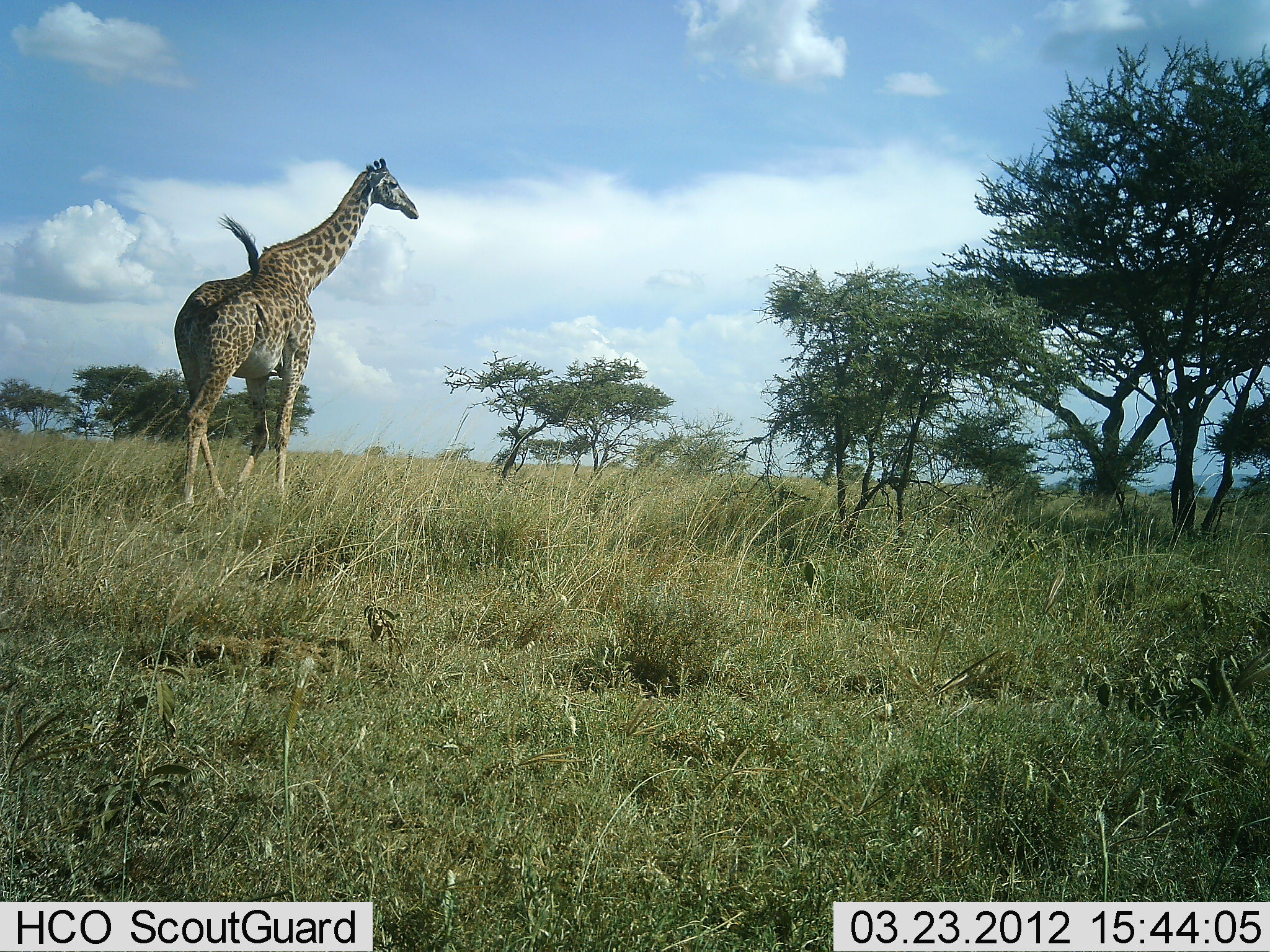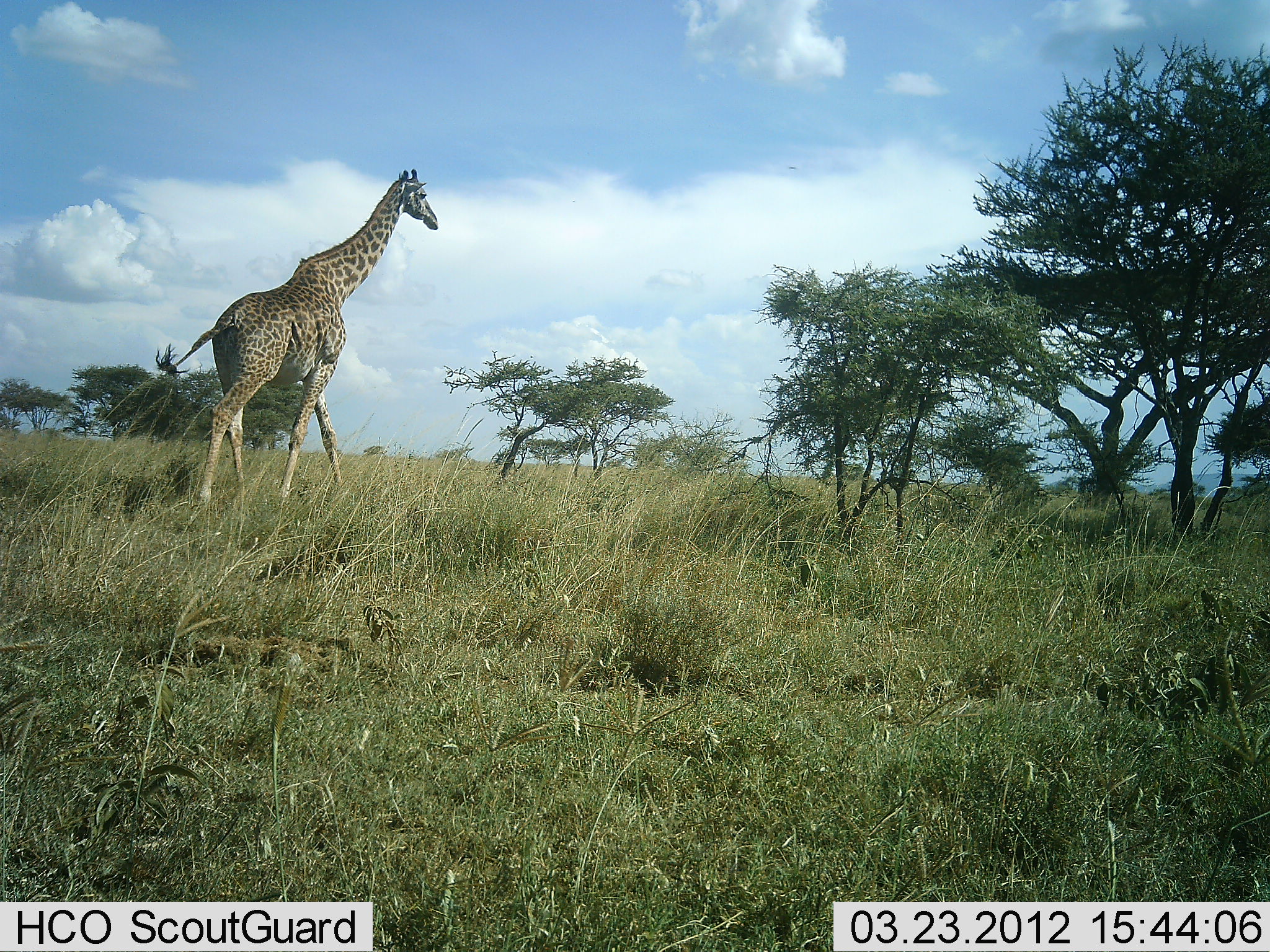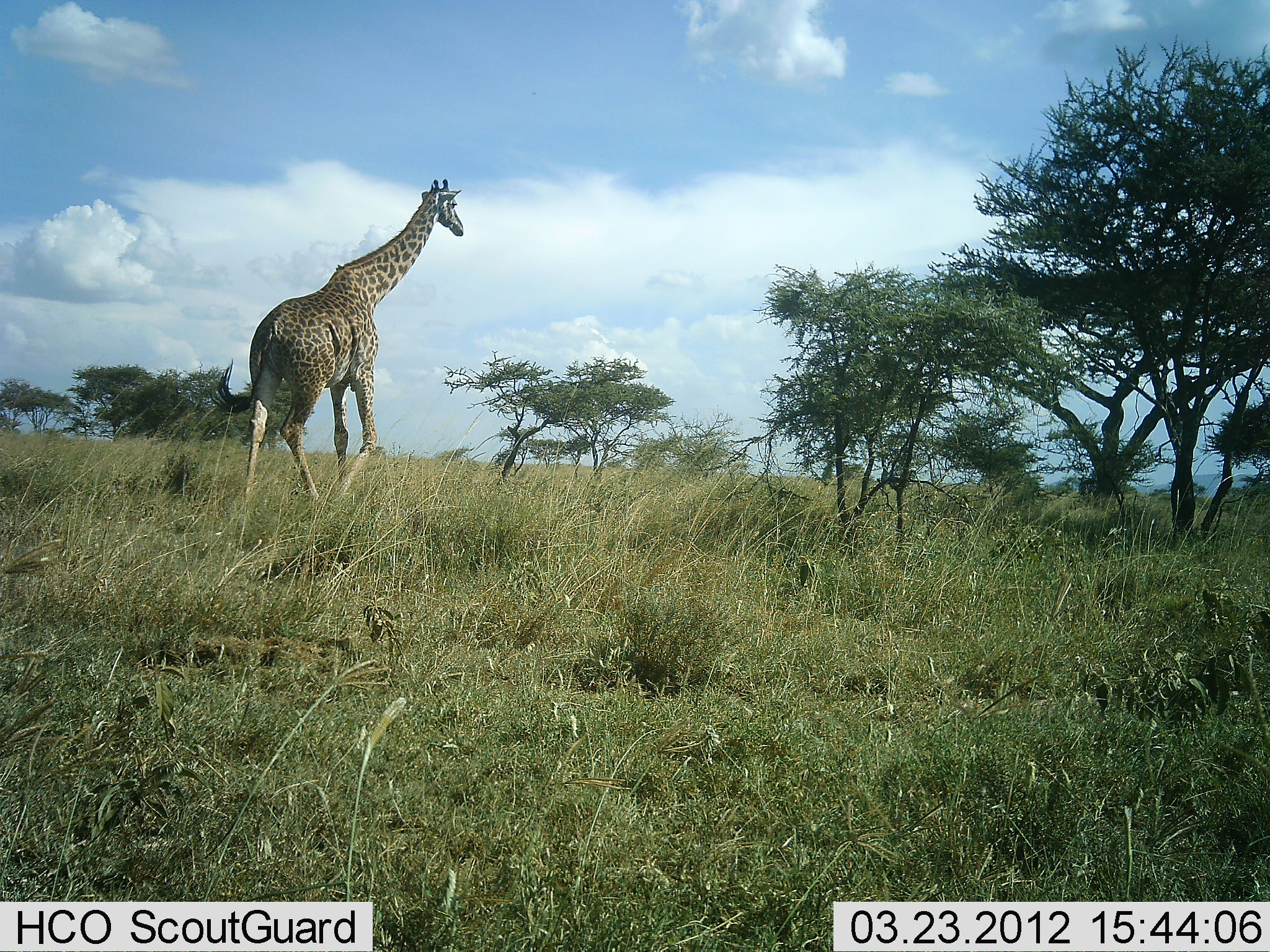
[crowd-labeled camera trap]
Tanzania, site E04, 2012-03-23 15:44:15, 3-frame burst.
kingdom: Animalia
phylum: Chordata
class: Mammalia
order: Artiodactyla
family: Giraffidae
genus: Giraffa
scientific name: Giraffa camelopardalis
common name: giraffe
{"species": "giraffe (Giraffa camelopardalis)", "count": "1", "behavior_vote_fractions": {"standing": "6%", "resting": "0%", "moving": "94%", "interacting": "0%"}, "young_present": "0%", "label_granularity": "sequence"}